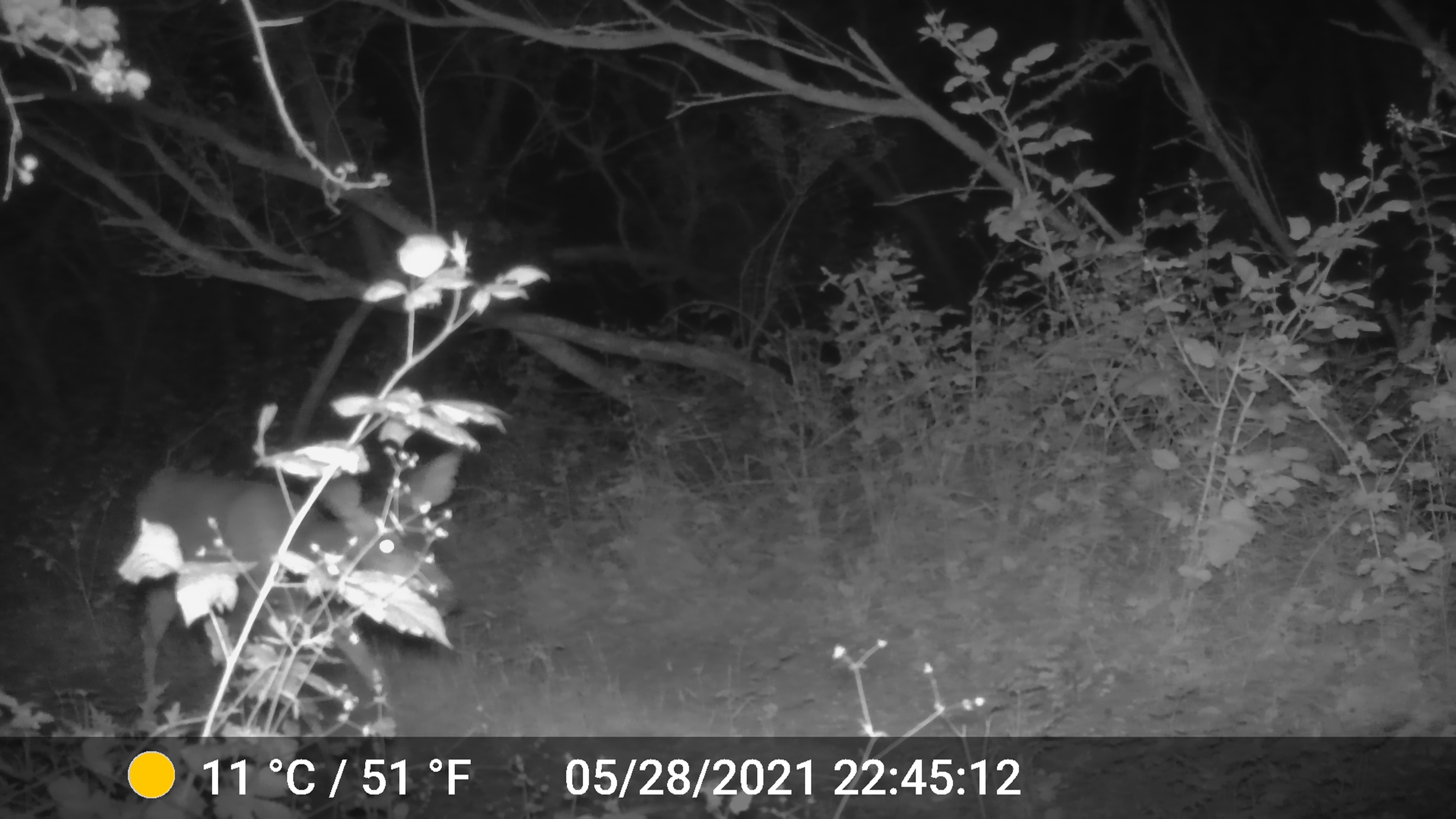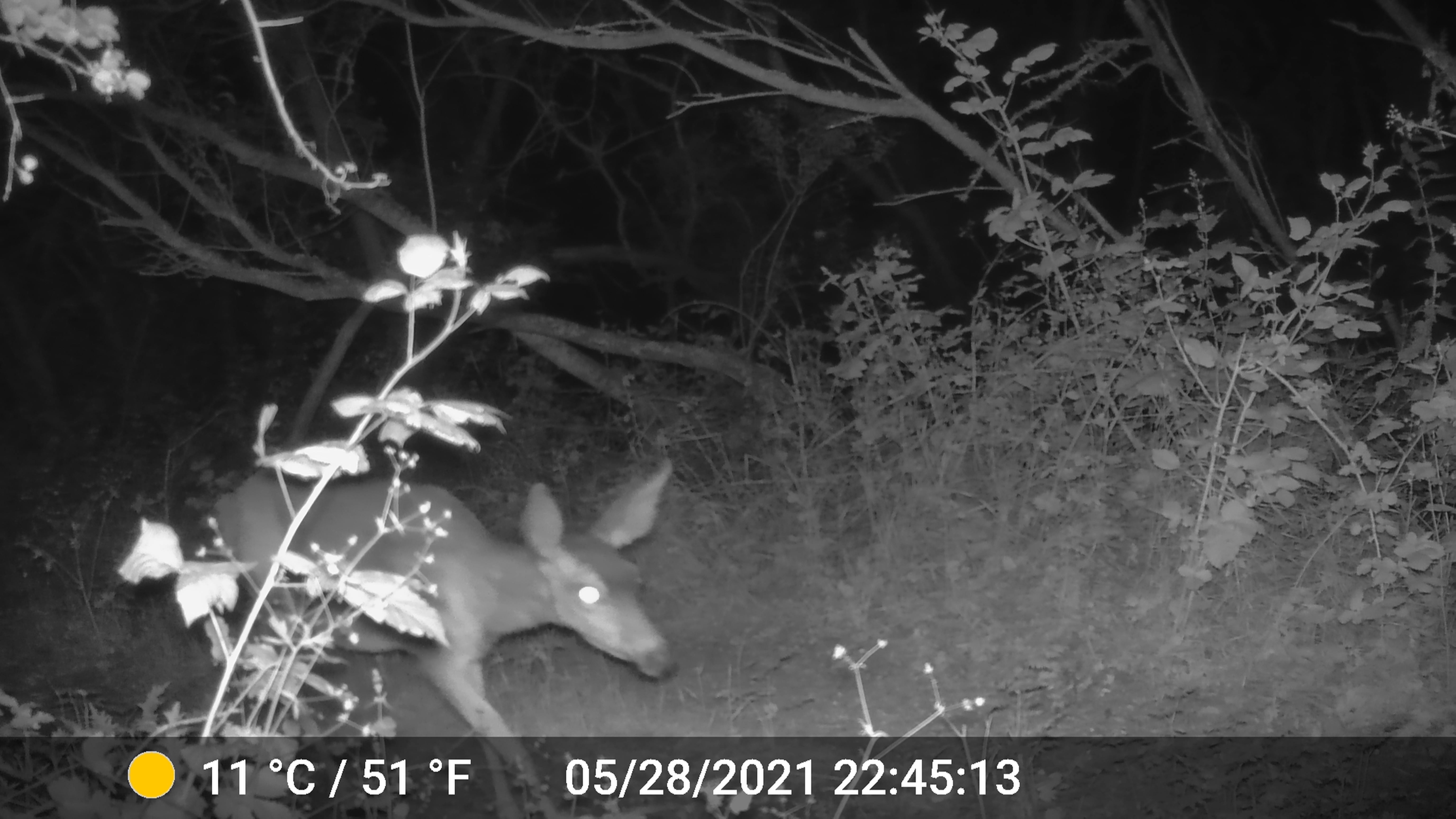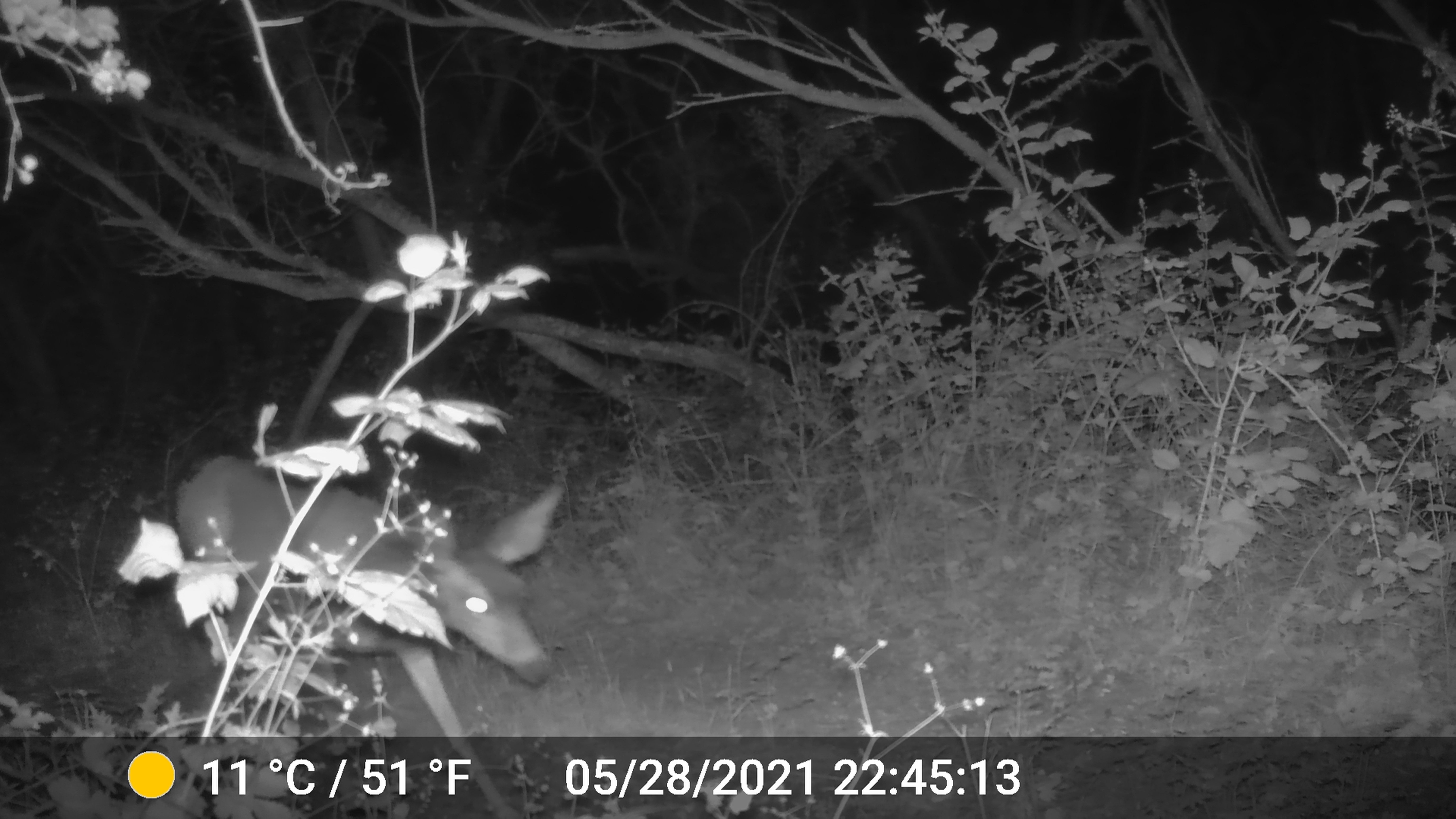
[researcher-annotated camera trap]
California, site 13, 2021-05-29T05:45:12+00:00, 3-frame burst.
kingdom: Animalia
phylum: Chordata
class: Mammalia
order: Artiodactyla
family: Cervidae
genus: Odocoileus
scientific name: Odocoileus hemionus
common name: mule deer